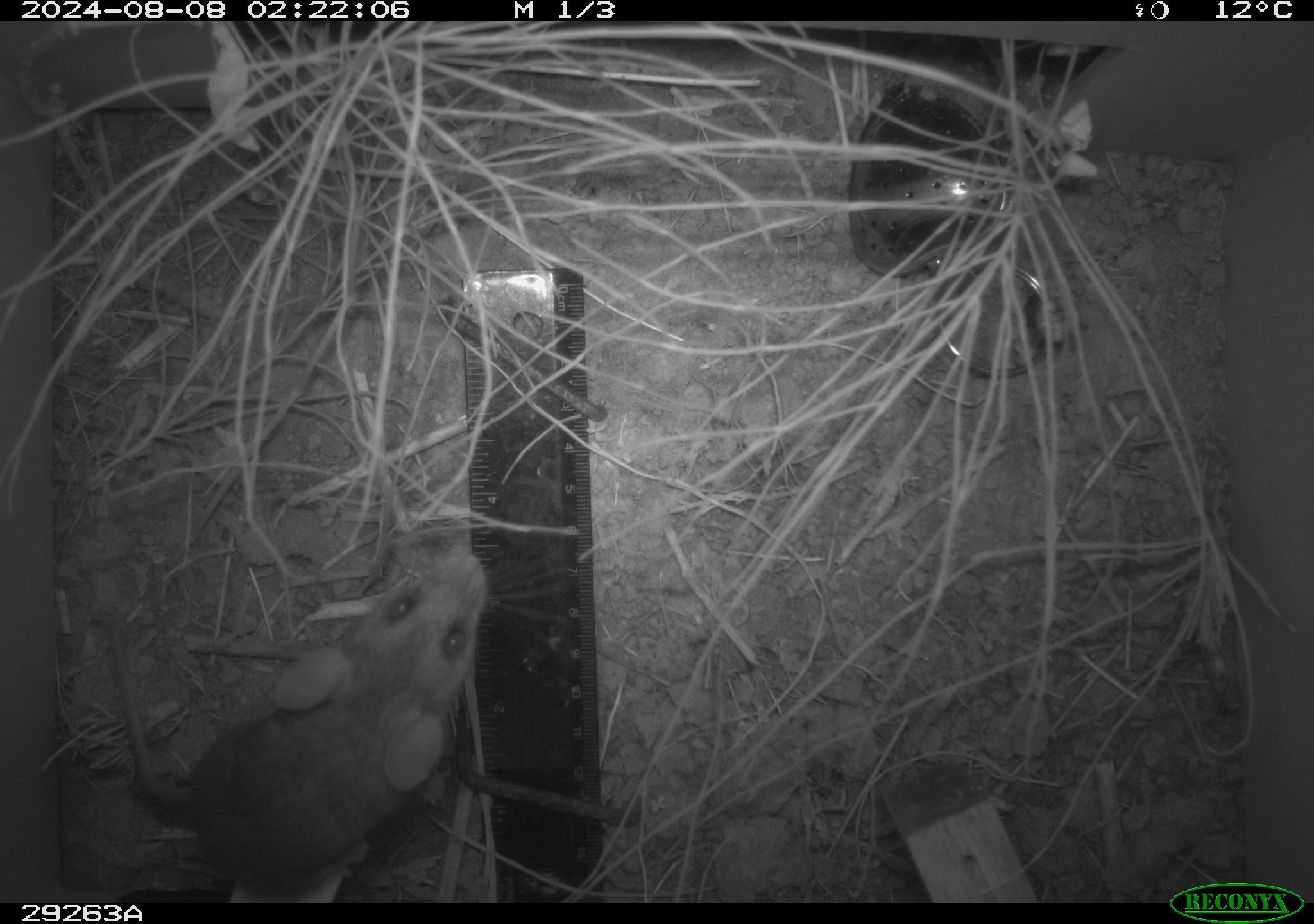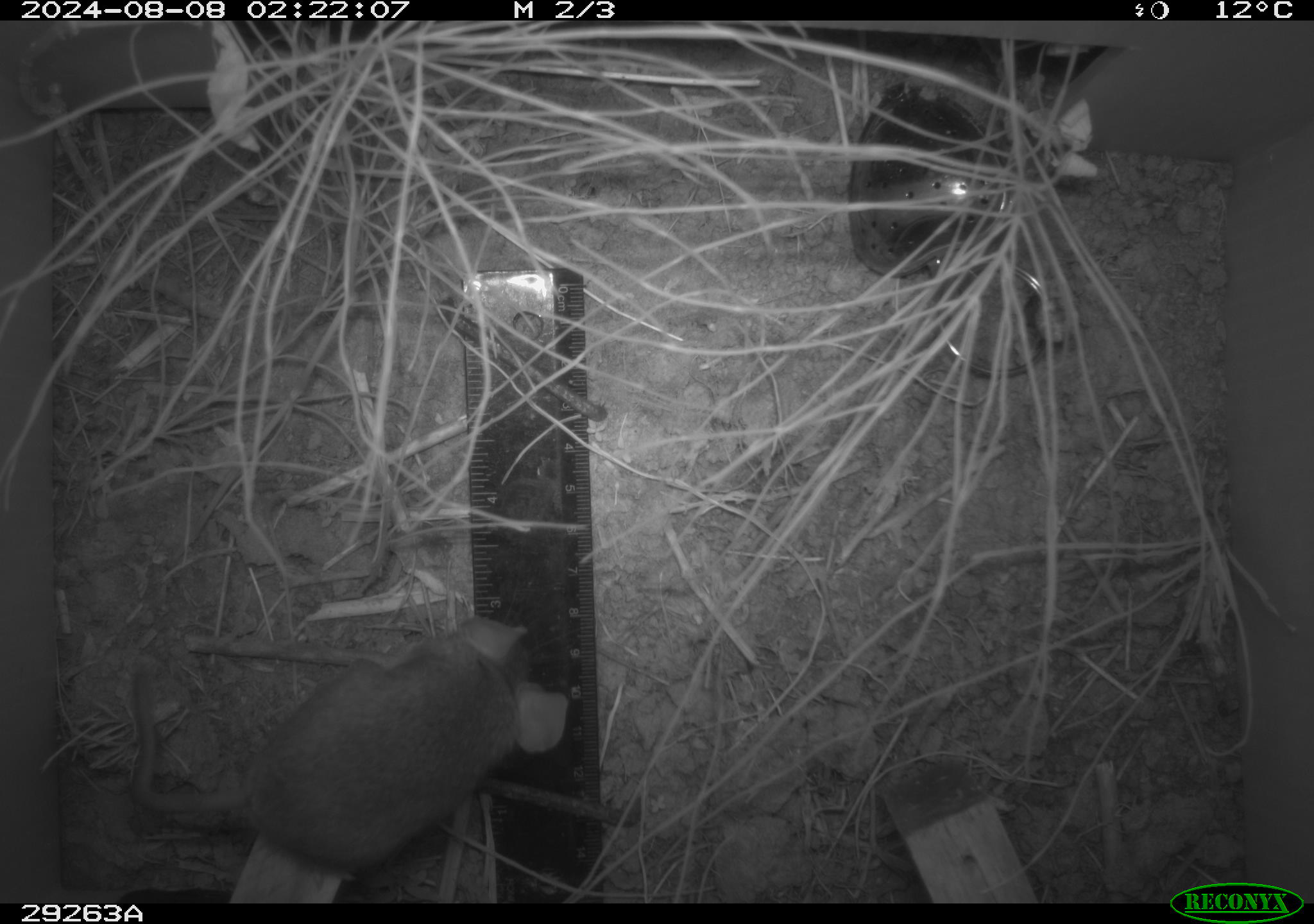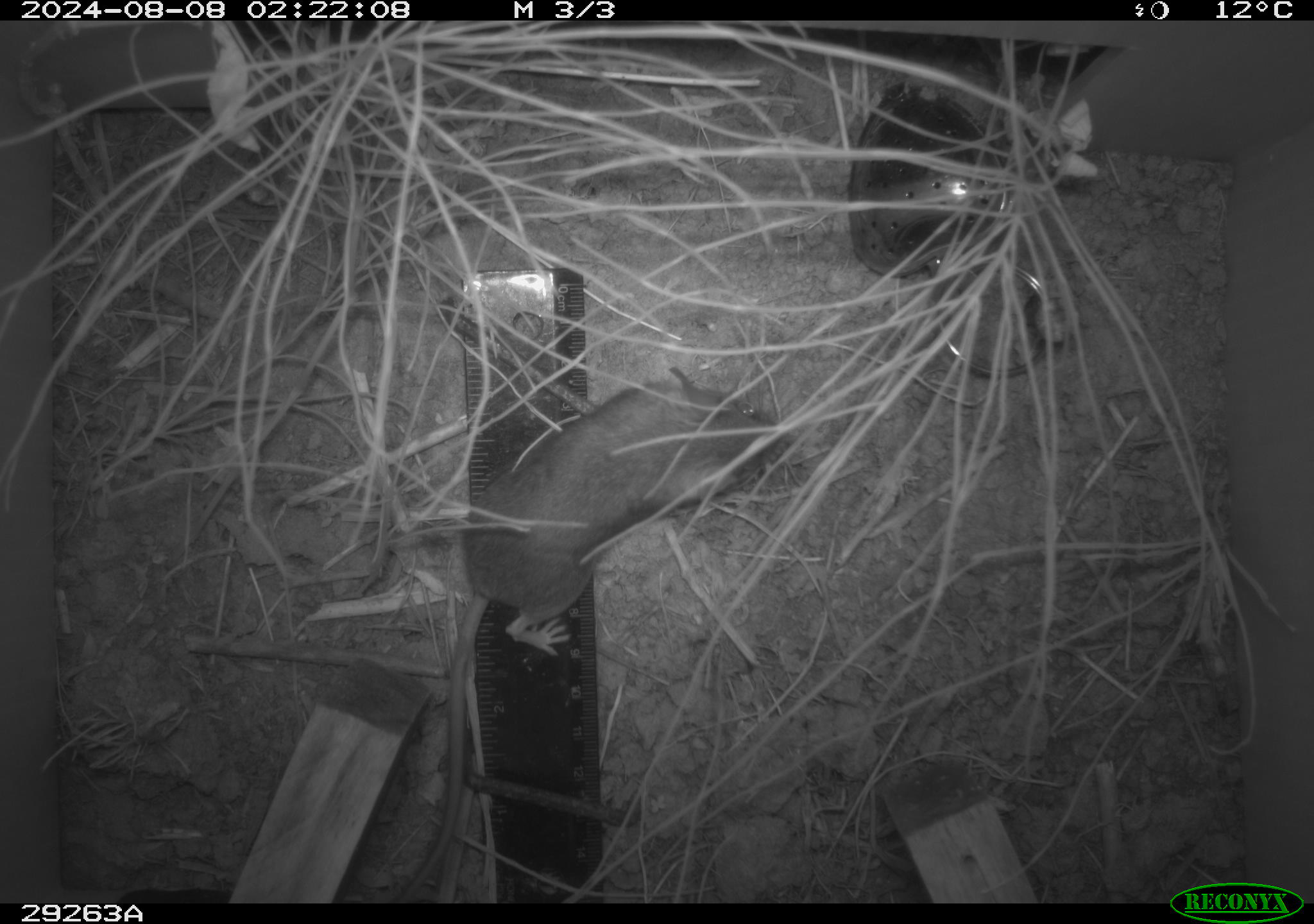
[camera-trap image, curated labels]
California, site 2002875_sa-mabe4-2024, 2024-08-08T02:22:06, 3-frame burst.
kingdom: Animalia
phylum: Chordata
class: Mammalia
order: Rodentia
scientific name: Rodentia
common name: rodent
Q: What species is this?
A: Rodent (Rodentia).